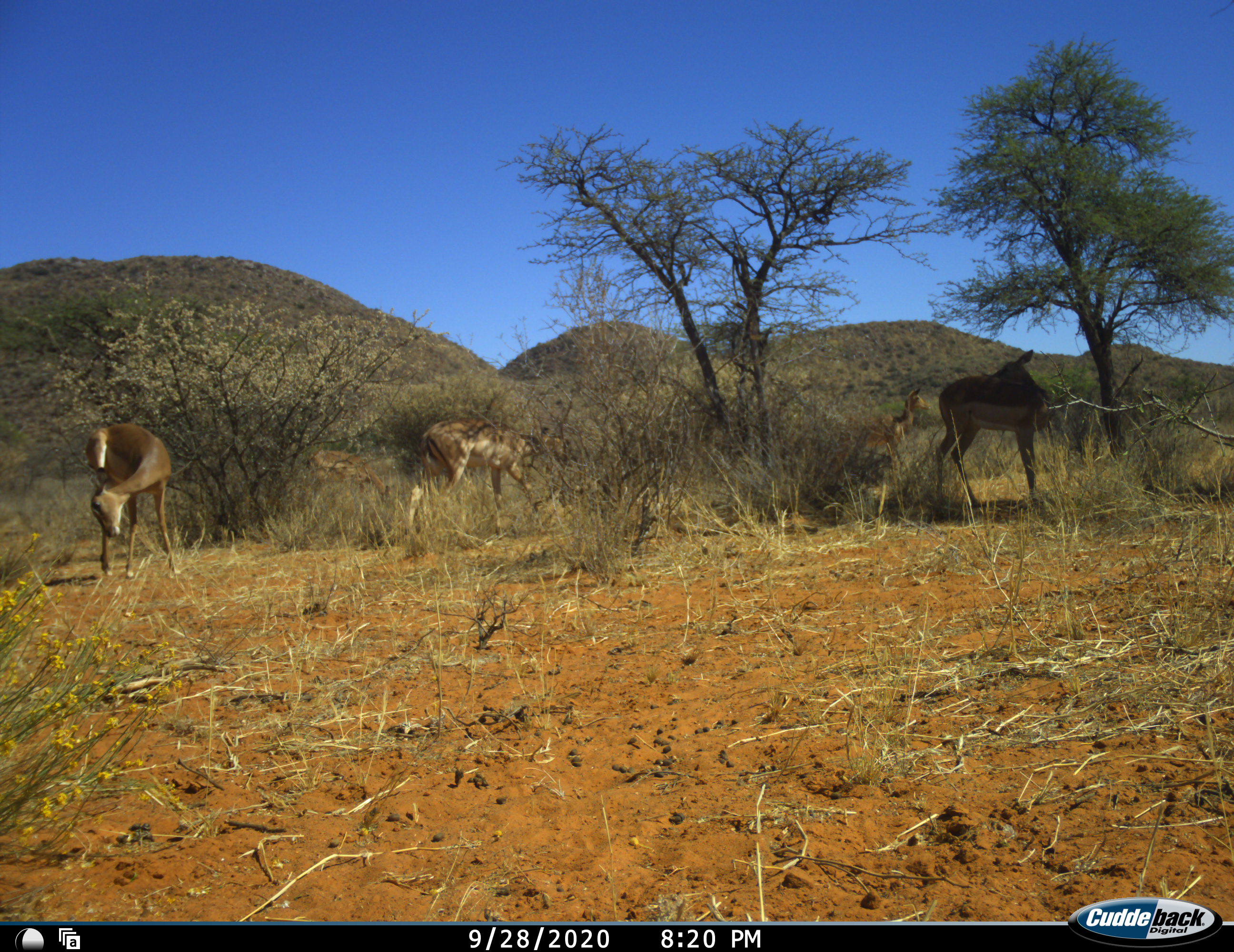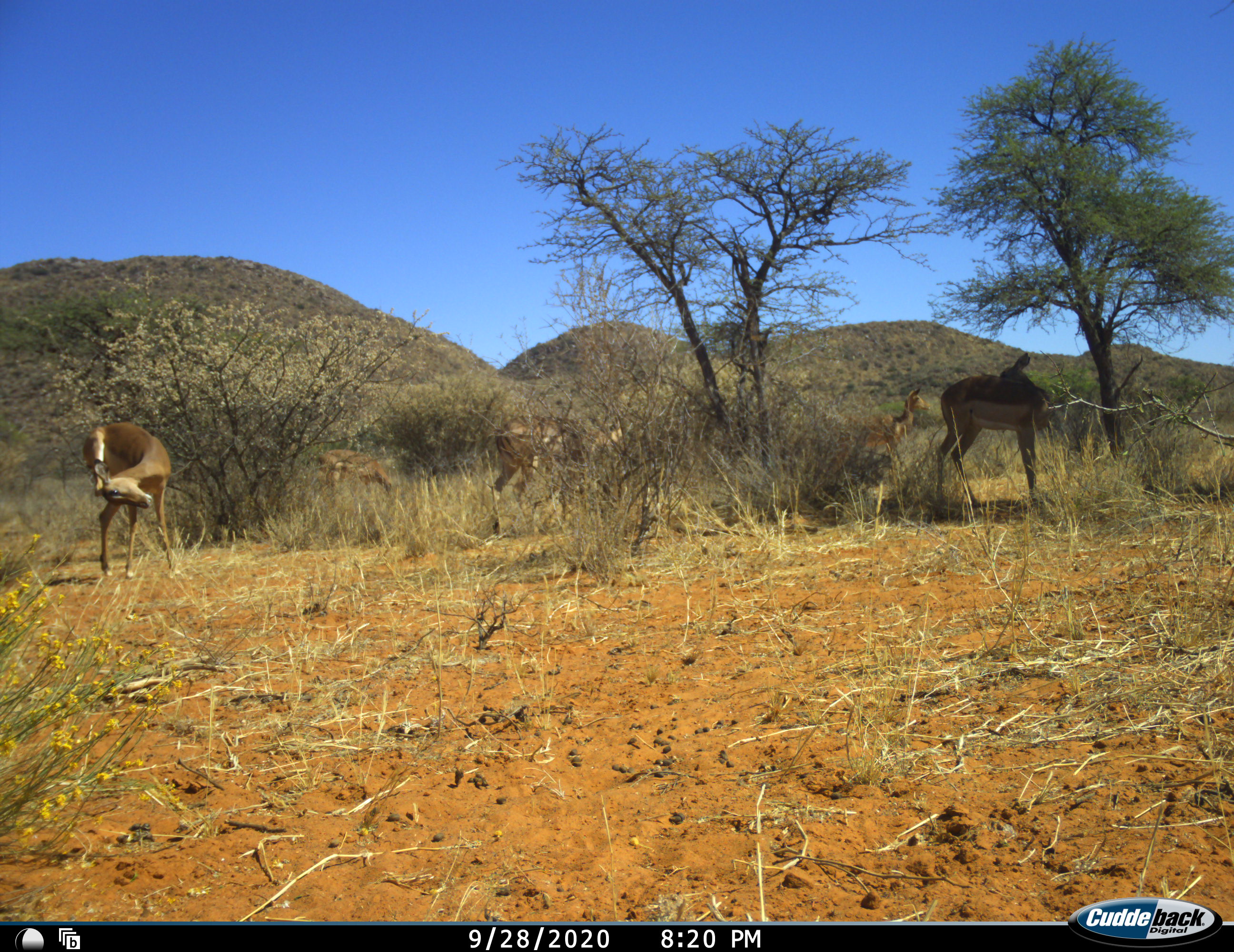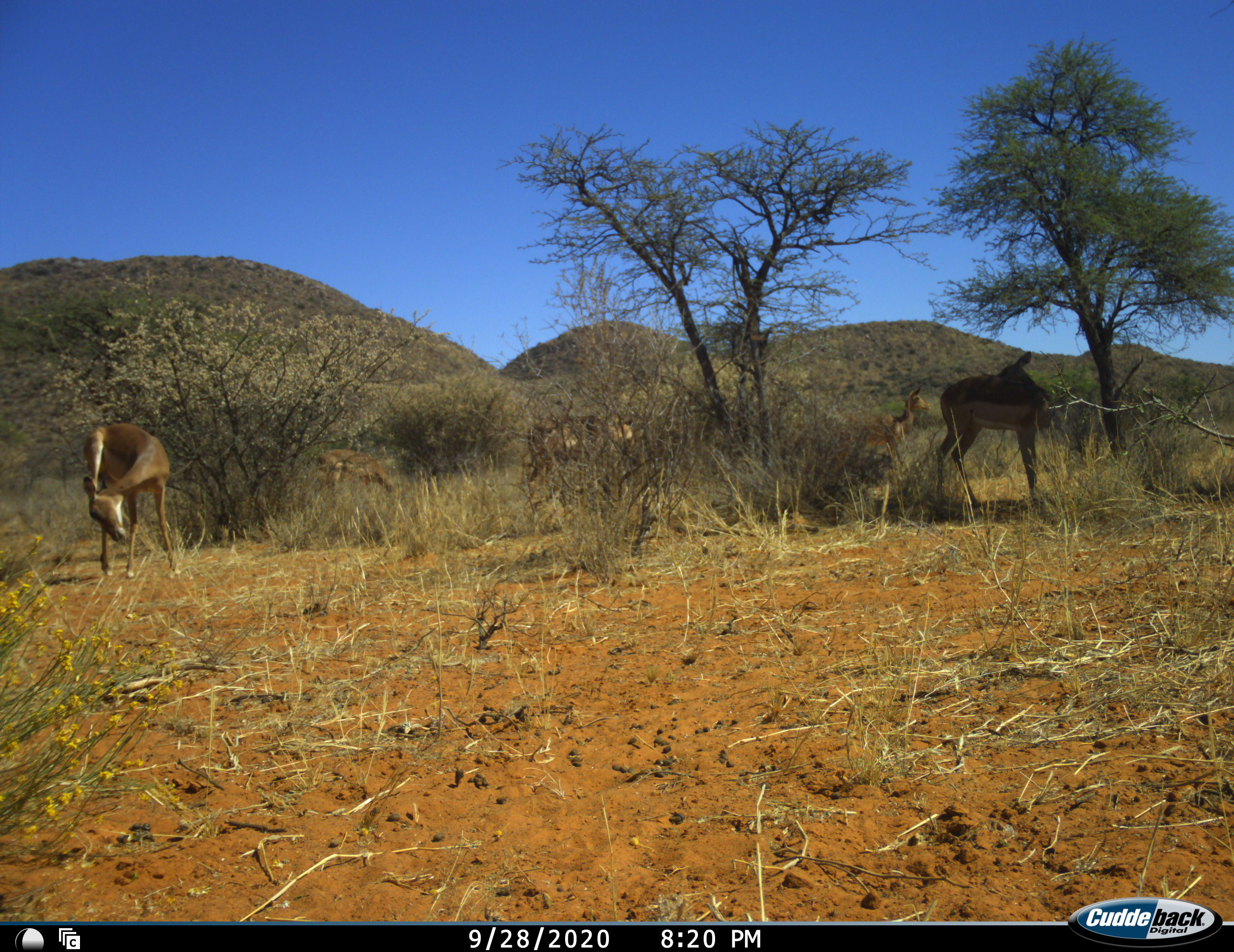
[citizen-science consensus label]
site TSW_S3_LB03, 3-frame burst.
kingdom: Animalia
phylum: Chordata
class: Mammalia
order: Artiodactyla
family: Bovidae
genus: Aepyceros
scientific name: Aepyceros melampus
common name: impala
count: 5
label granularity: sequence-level